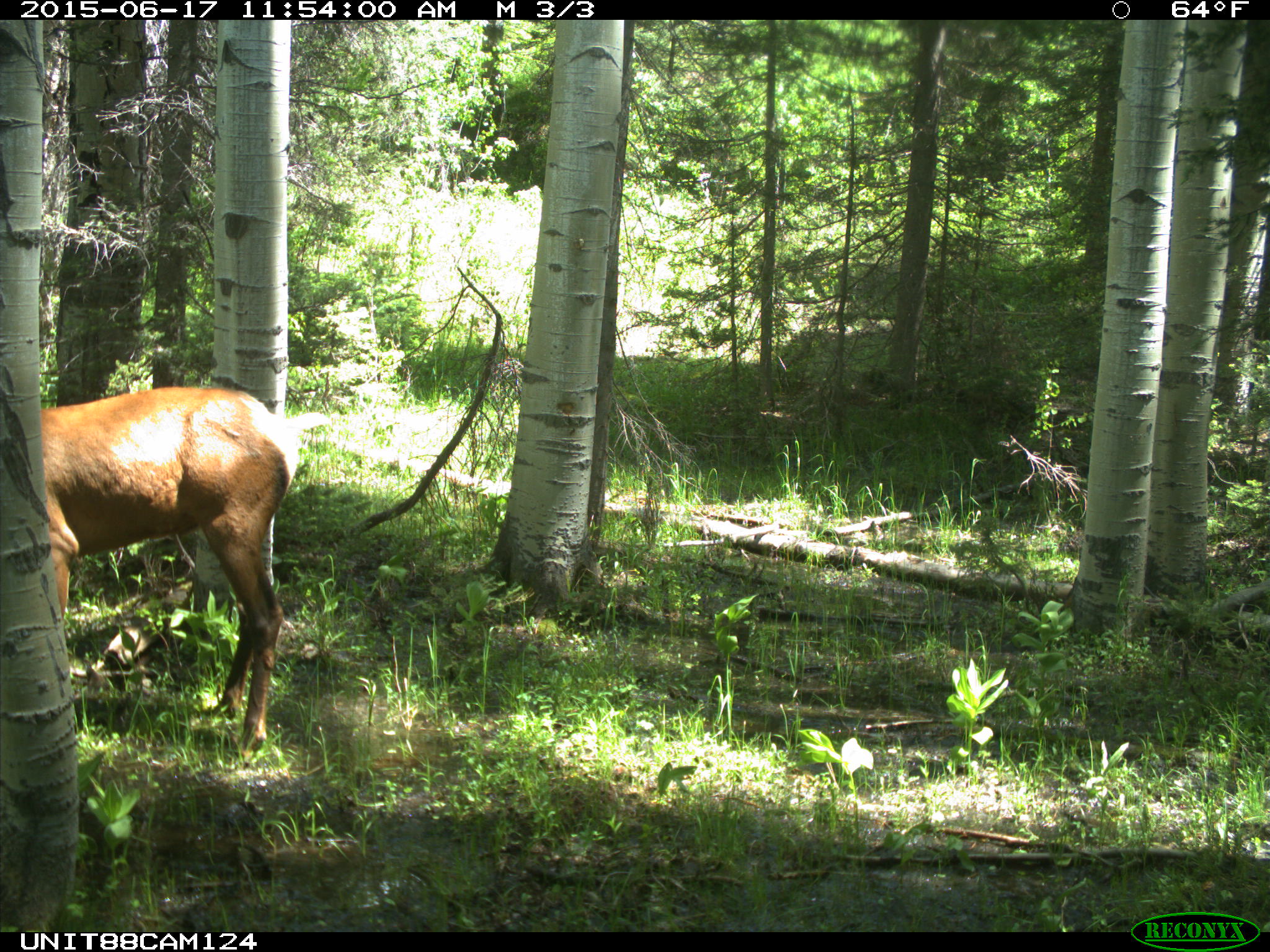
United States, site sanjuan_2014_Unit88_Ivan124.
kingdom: Animalia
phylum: Chordata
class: Mammalia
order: Artiodactyla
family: Cervidae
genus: Cervus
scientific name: Cervus elaphus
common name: red deer